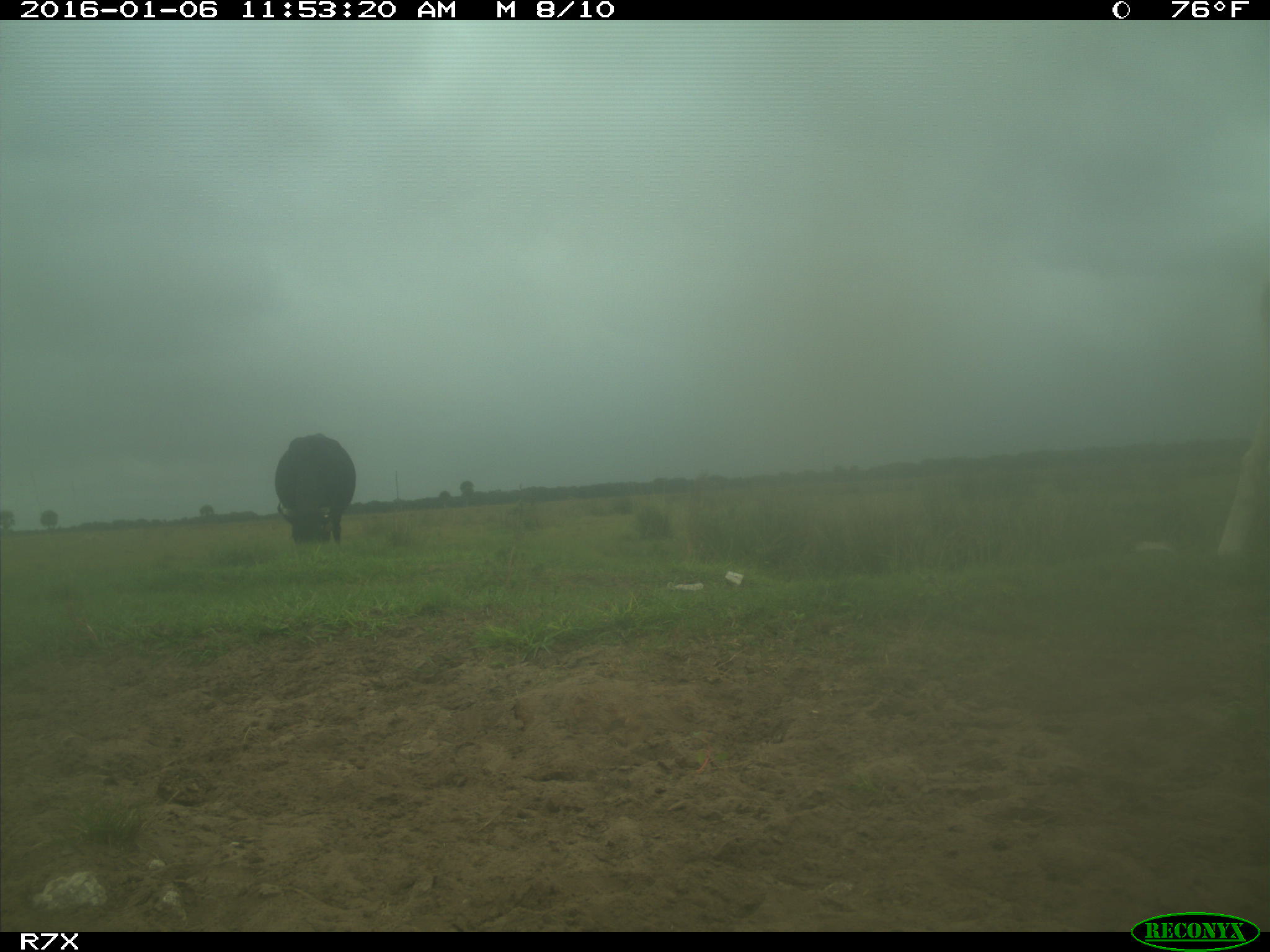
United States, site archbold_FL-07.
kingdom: Animalia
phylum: Chordata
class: Mammalia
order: Artiodactyla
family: Bovidae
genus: Bos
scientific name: Bos taurus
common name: domestic cow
Bos taurus (domestic cow).